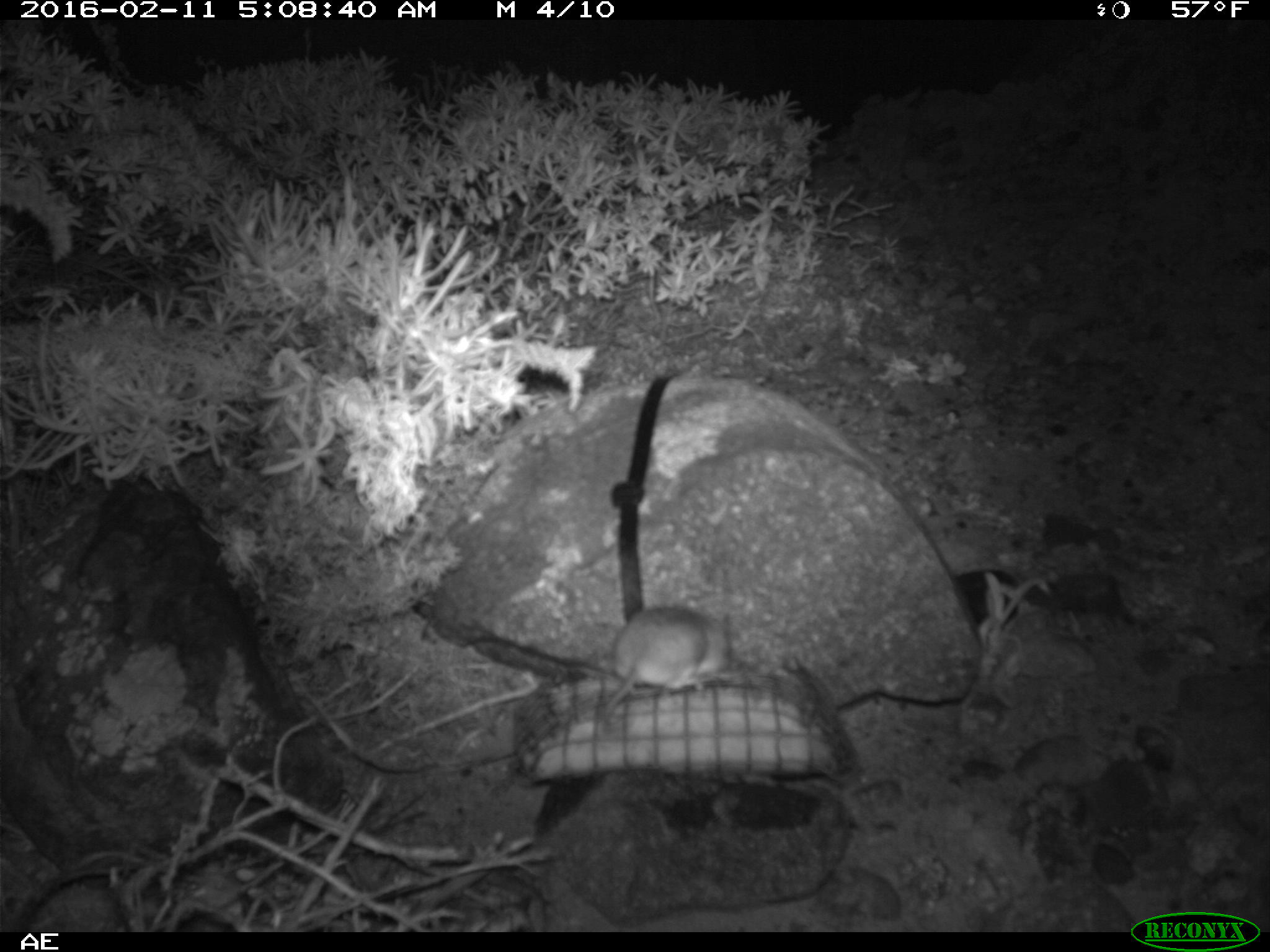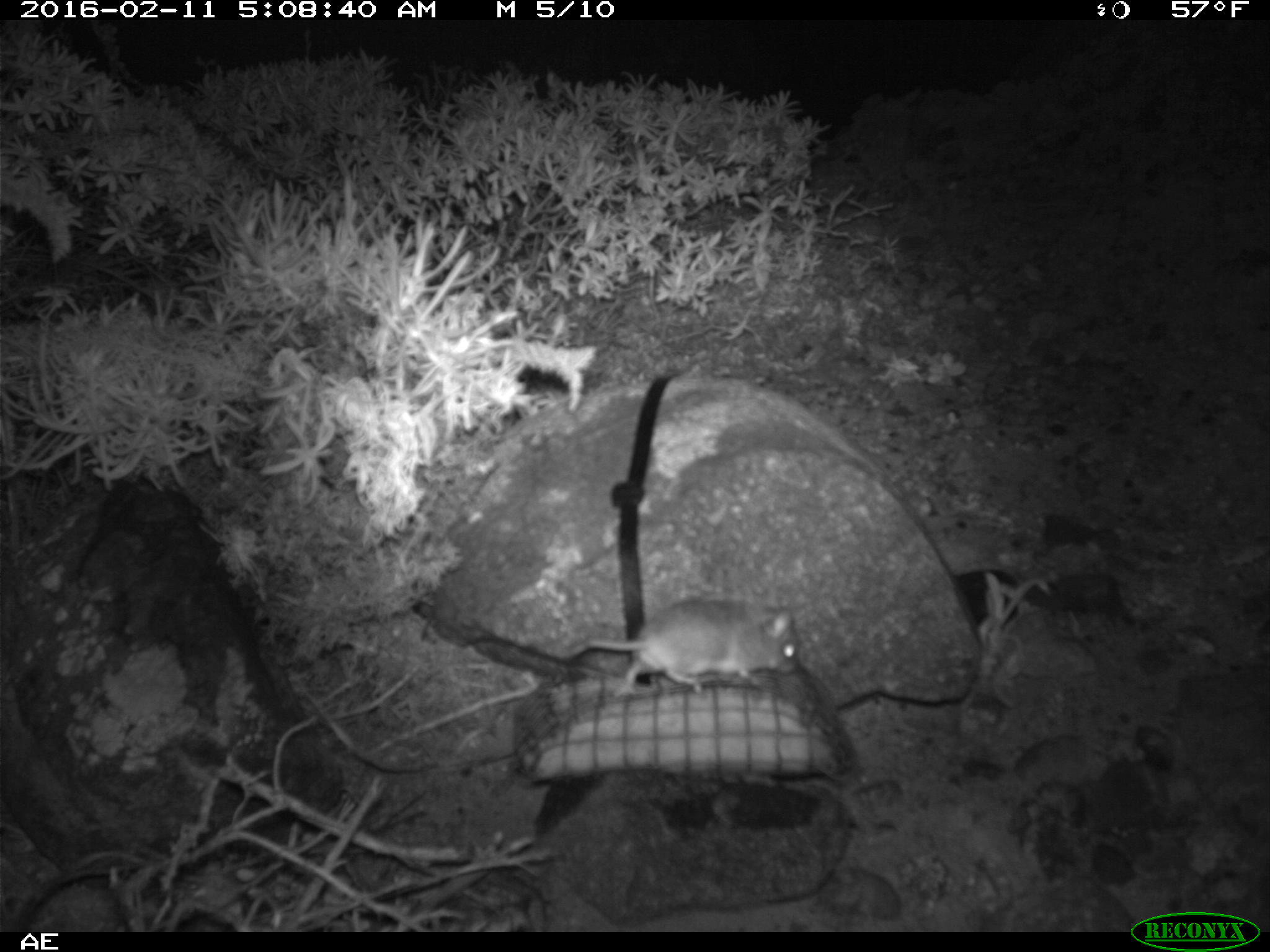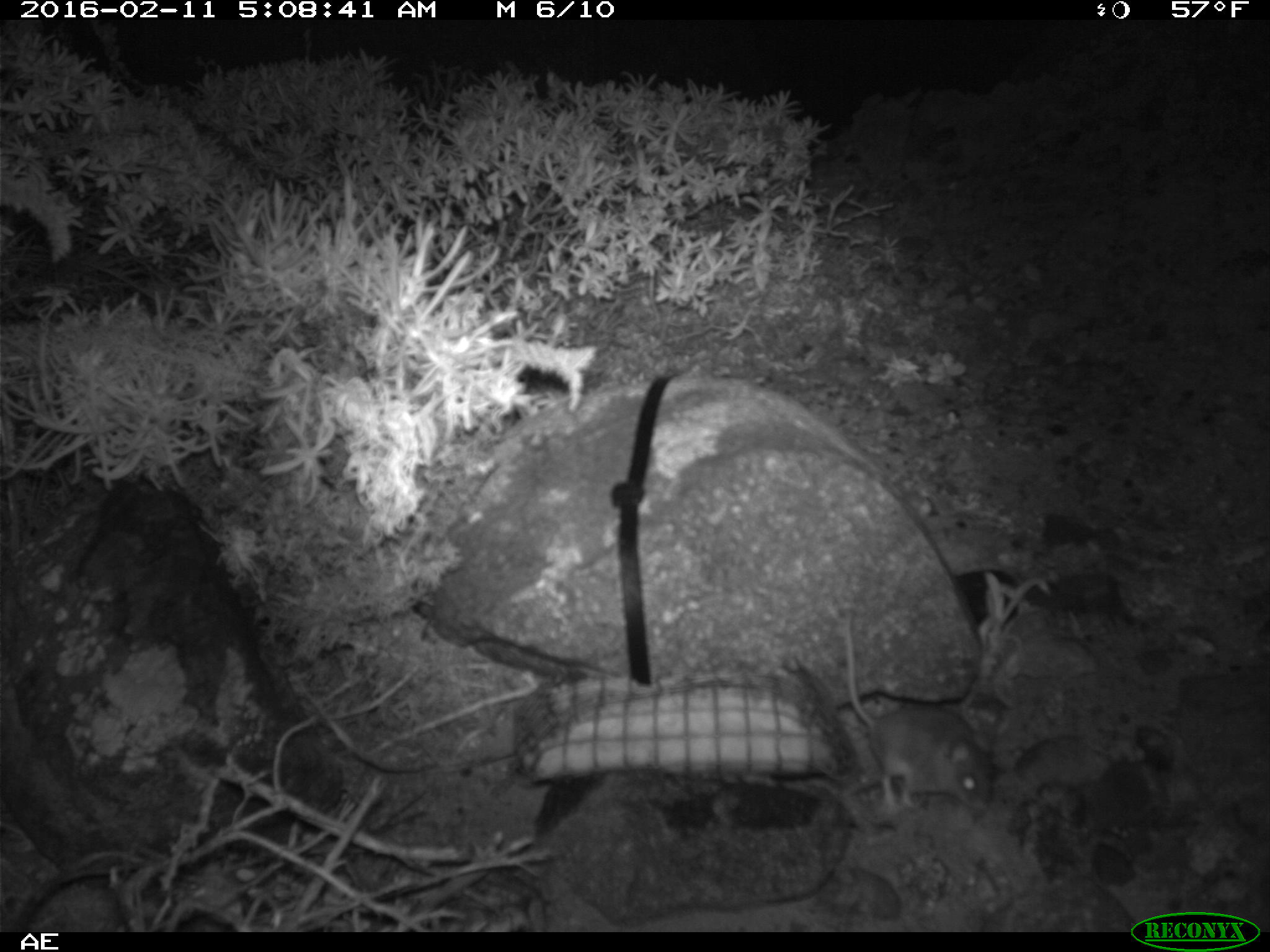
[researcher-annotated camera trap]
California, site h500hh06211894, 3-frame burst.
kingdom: Animalia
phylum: Chordata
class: Mammalia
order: Rodentia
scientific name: Rodentia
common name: rodent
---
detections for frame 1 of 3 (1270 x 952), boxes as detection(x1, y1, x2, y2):
rodent: detection(605, 598, 728, 715)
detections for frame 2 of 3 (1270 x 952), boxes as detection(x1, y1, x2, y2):
rodent: detection(526, 595, 798, 690)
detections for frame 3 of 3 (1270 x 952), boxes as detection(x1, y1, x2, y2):
rodent: detection(845, 610, 990, 810)